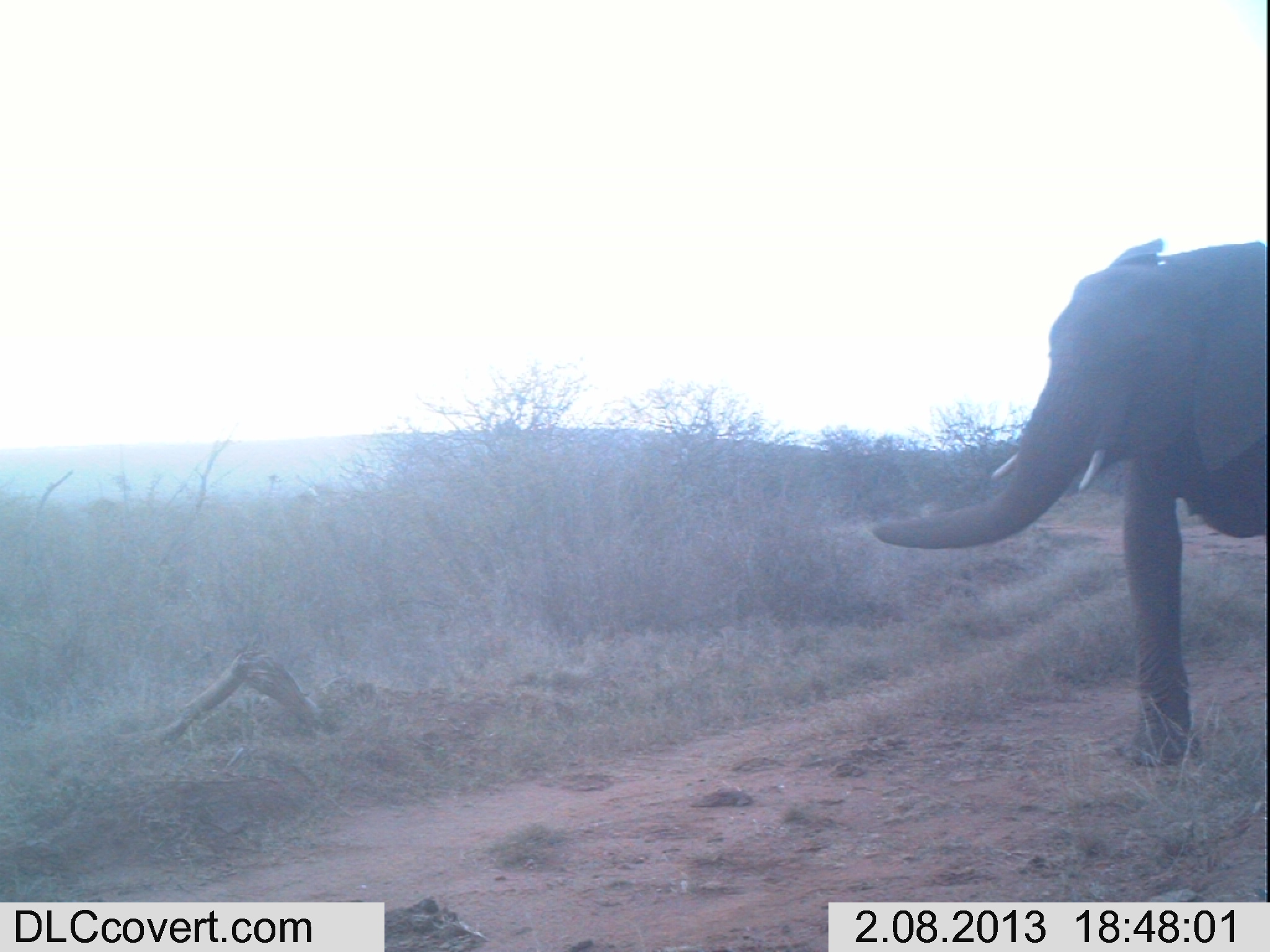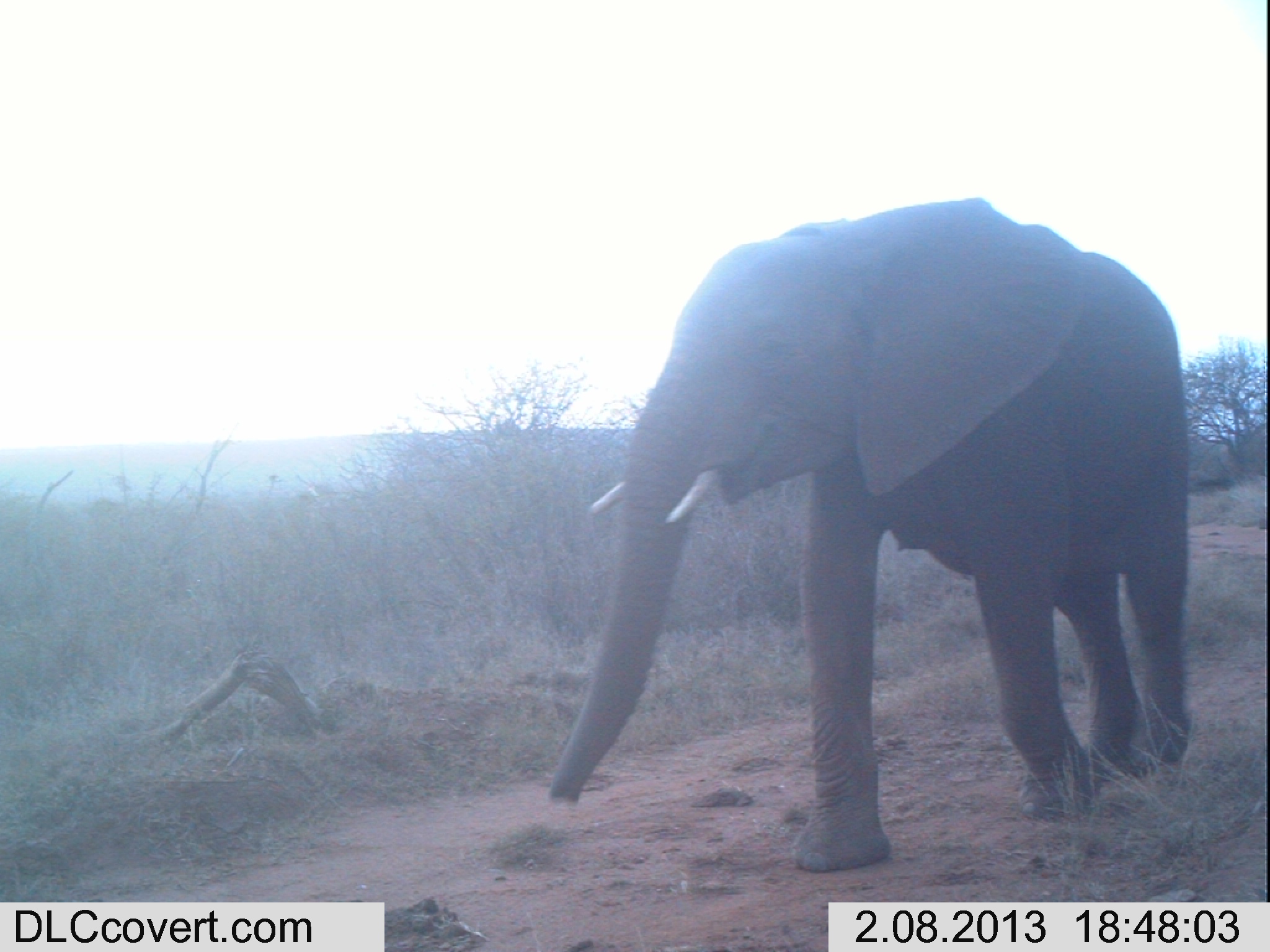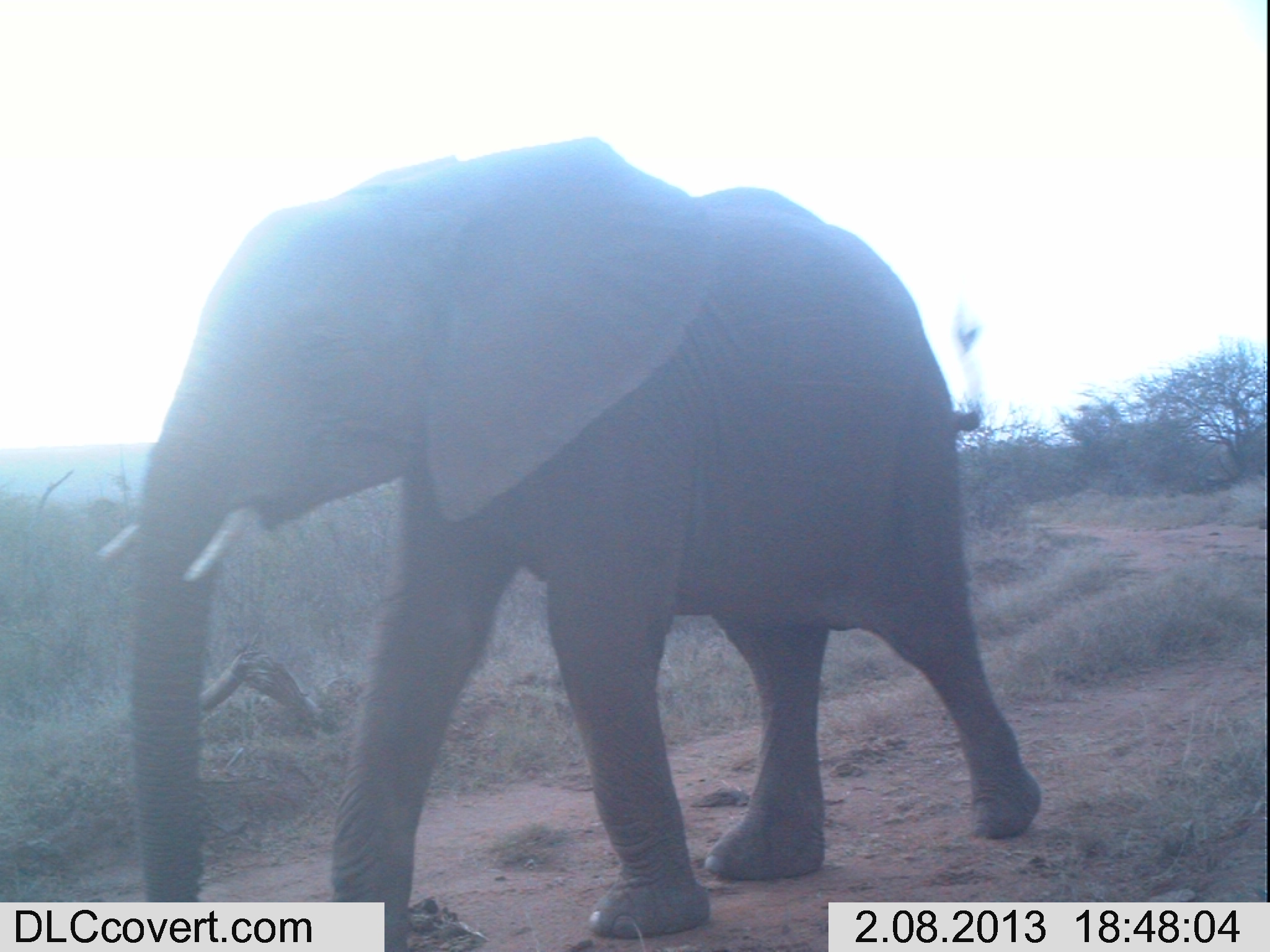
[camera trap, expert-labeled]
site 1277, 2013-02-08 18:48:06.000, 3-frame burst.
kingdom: Animalia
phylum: Chordata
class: Mammalia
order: Proboscidea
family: Elephantidae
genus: Loxodonta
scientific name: Loxodonta africana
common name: african bush elephant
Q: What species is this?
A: Loxodonta africana (african bush elephant).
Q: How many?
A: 1.